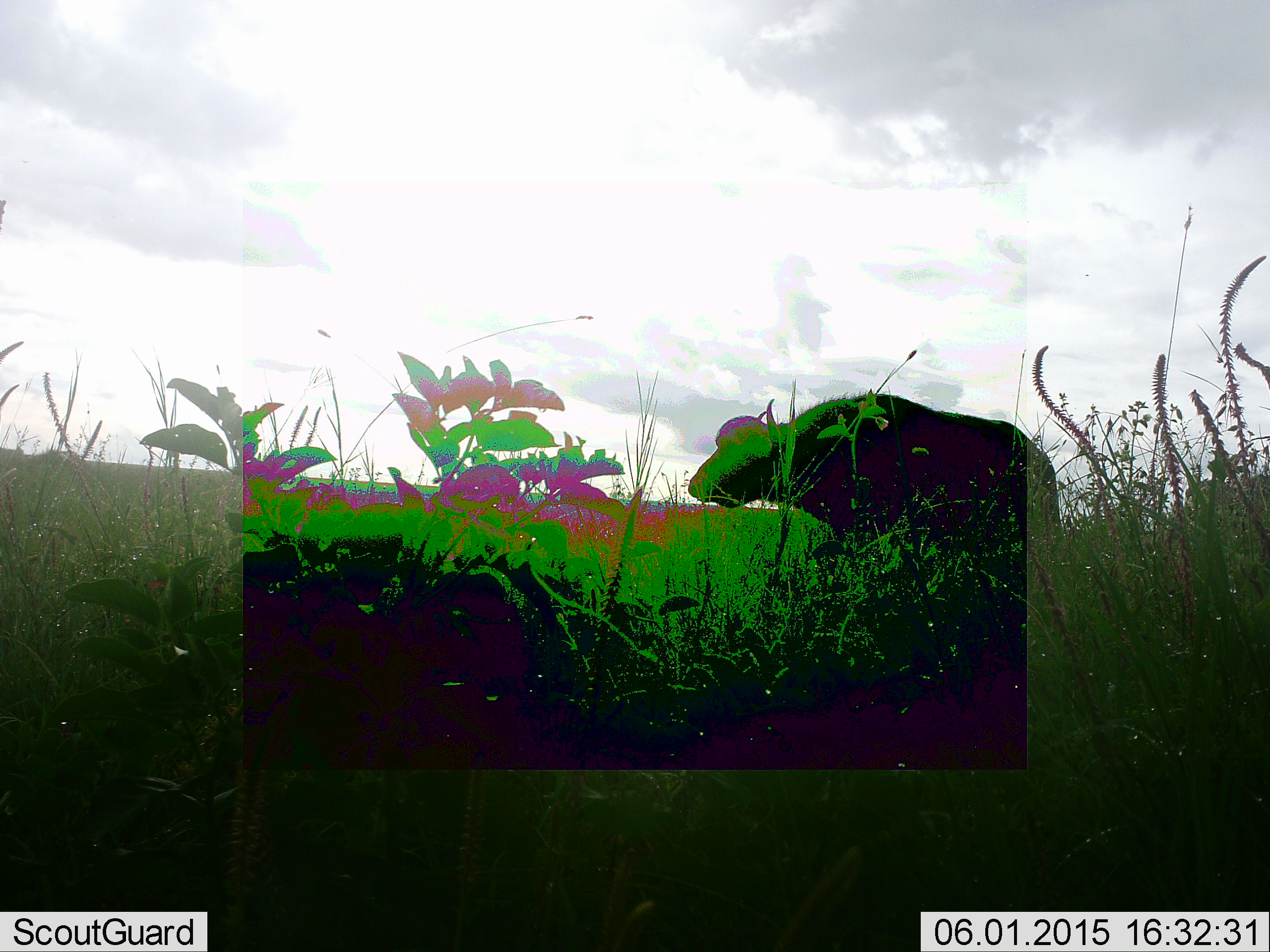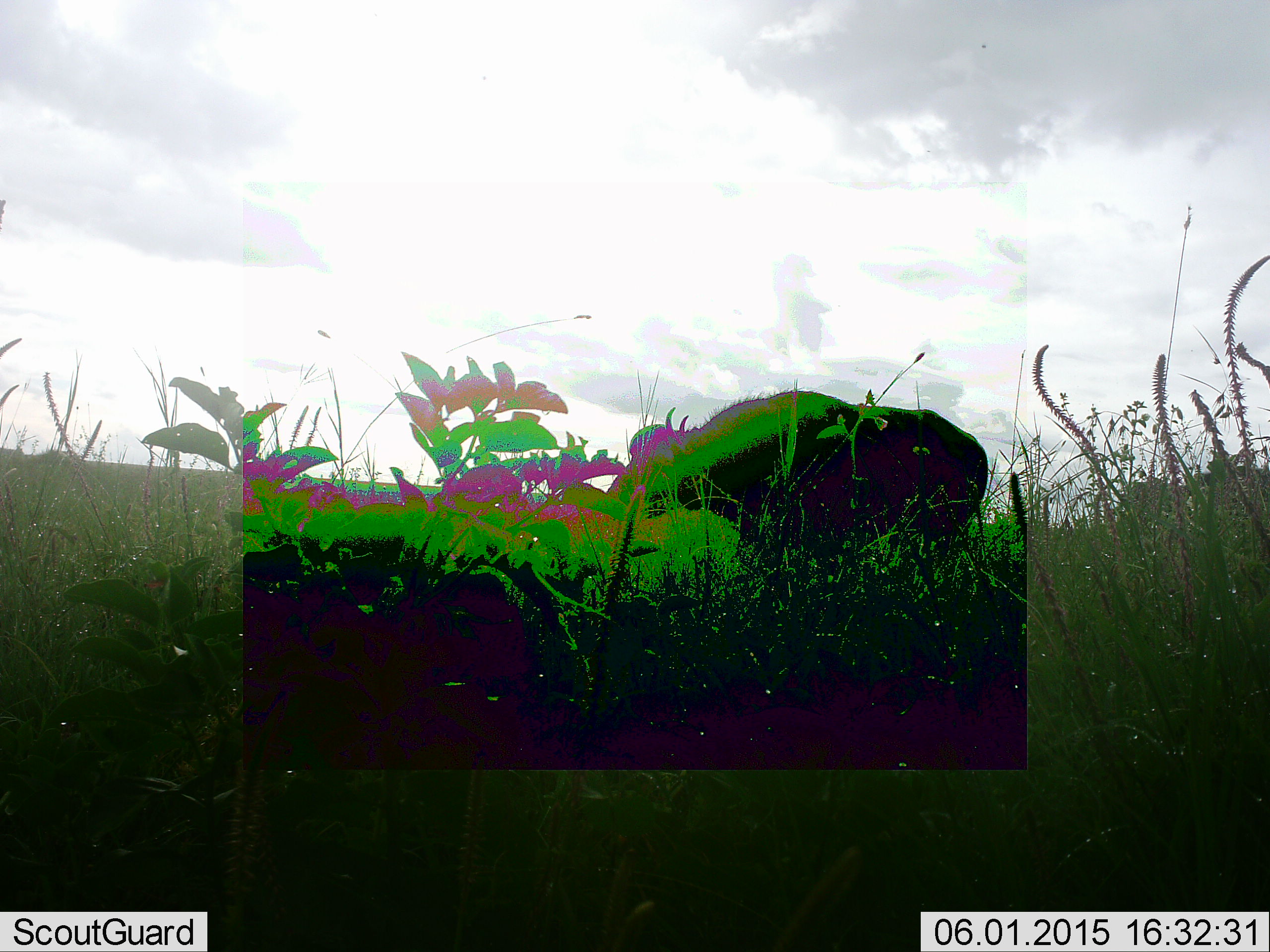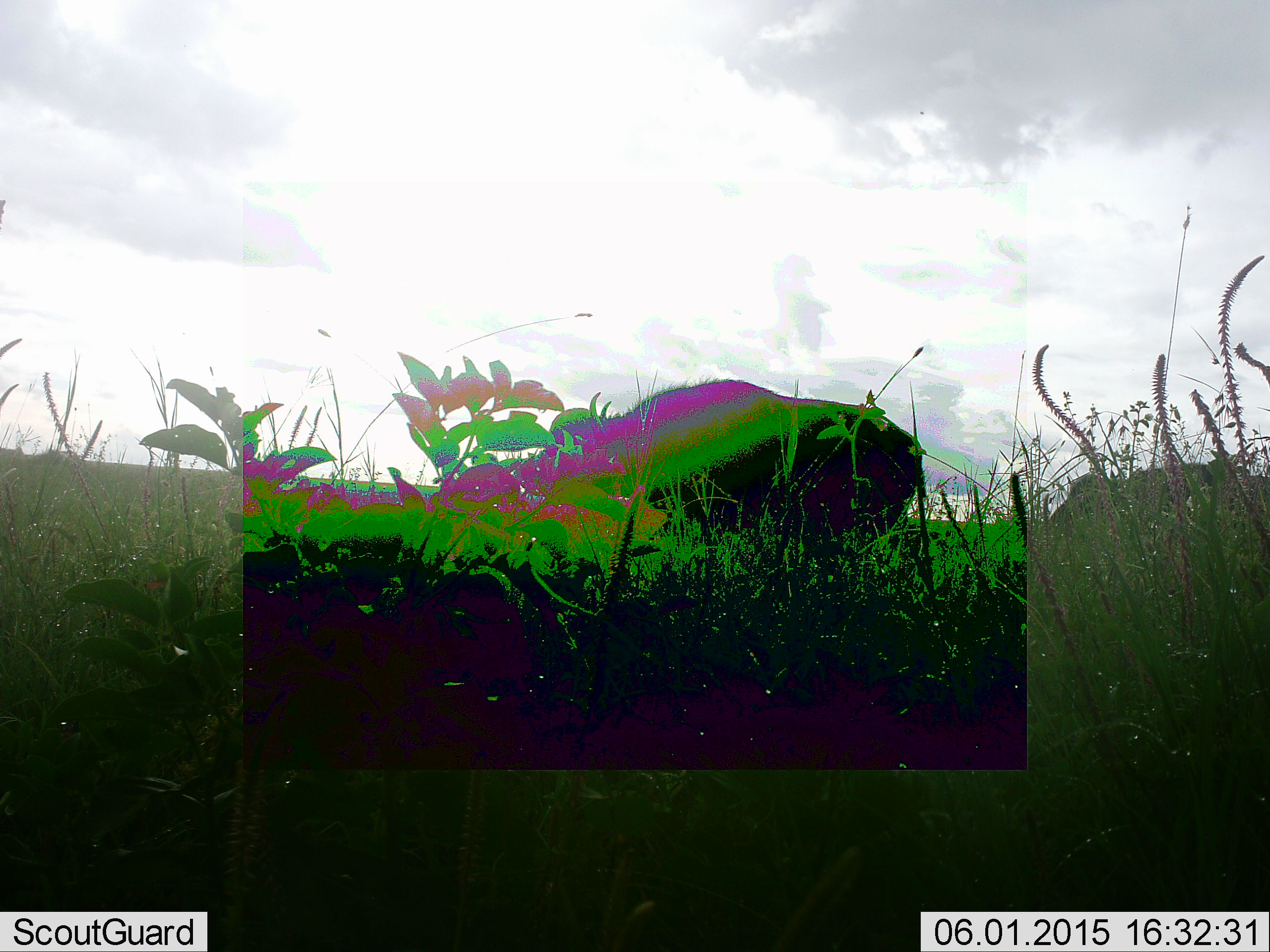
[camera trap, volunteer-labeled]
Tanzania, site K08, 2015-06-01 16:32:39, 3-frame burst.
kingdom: Animalia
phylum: Chordata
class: Mammalia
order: Artiodactyla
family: Bovidae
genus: Syncerus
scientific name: Syncerus caffer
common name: cape buffalo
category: buffalo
Buffalo (cape buffalo) (Syncerus caffer), count 2. Behavior (volunteer vote fractions): standing 0%, resting 0%, moving 90%, interacting 0%. Young present (vote fraction): 0%. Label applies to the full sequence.